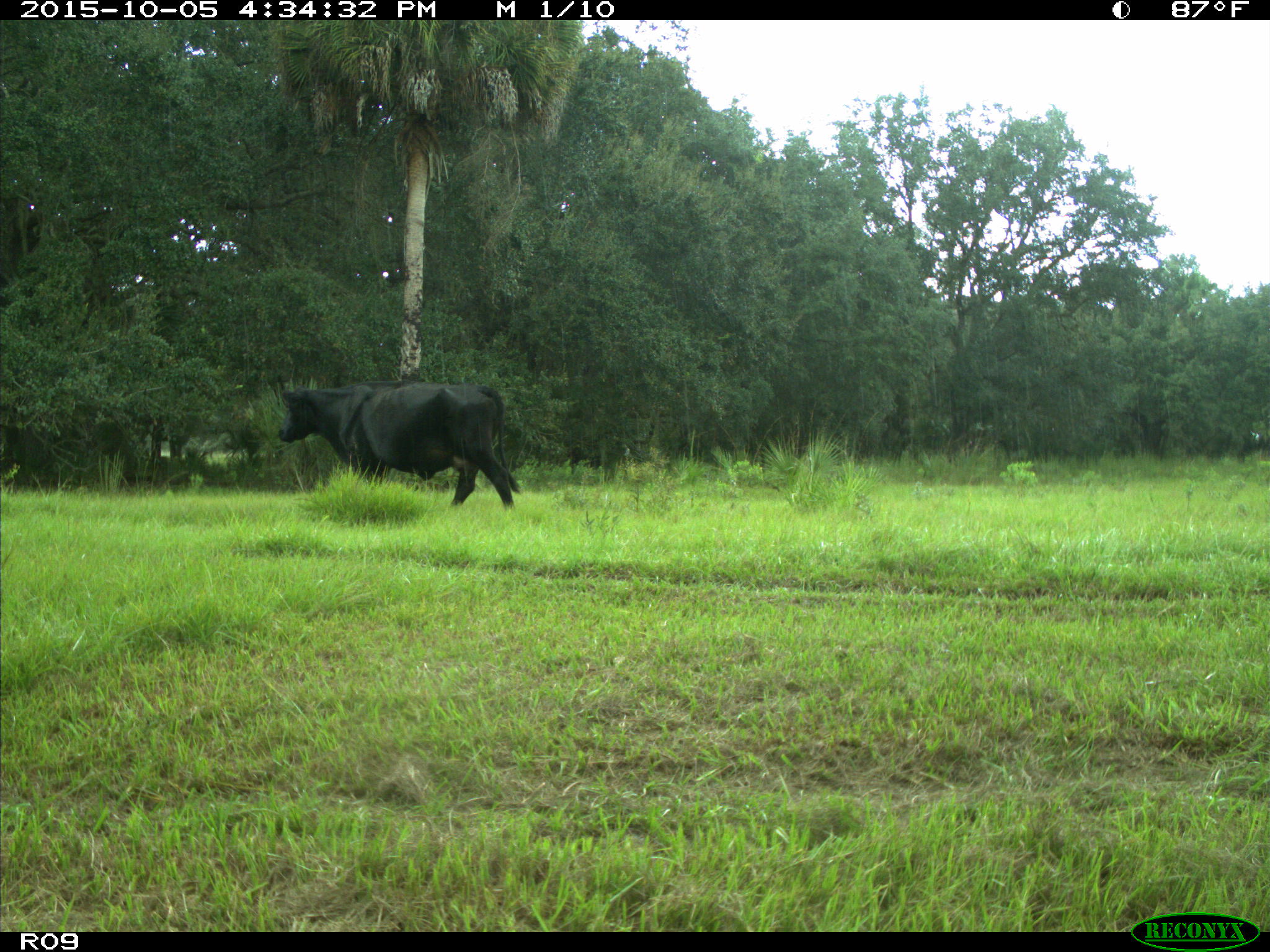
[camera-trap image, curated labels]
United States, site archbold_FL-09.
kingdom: Animalia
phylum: Chordata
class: Mammalia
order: Artiodactyla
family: Bovidae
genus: Bos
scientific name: Bos taurus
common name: domestic cow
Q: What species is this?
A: Bos taurus (domestic cow).